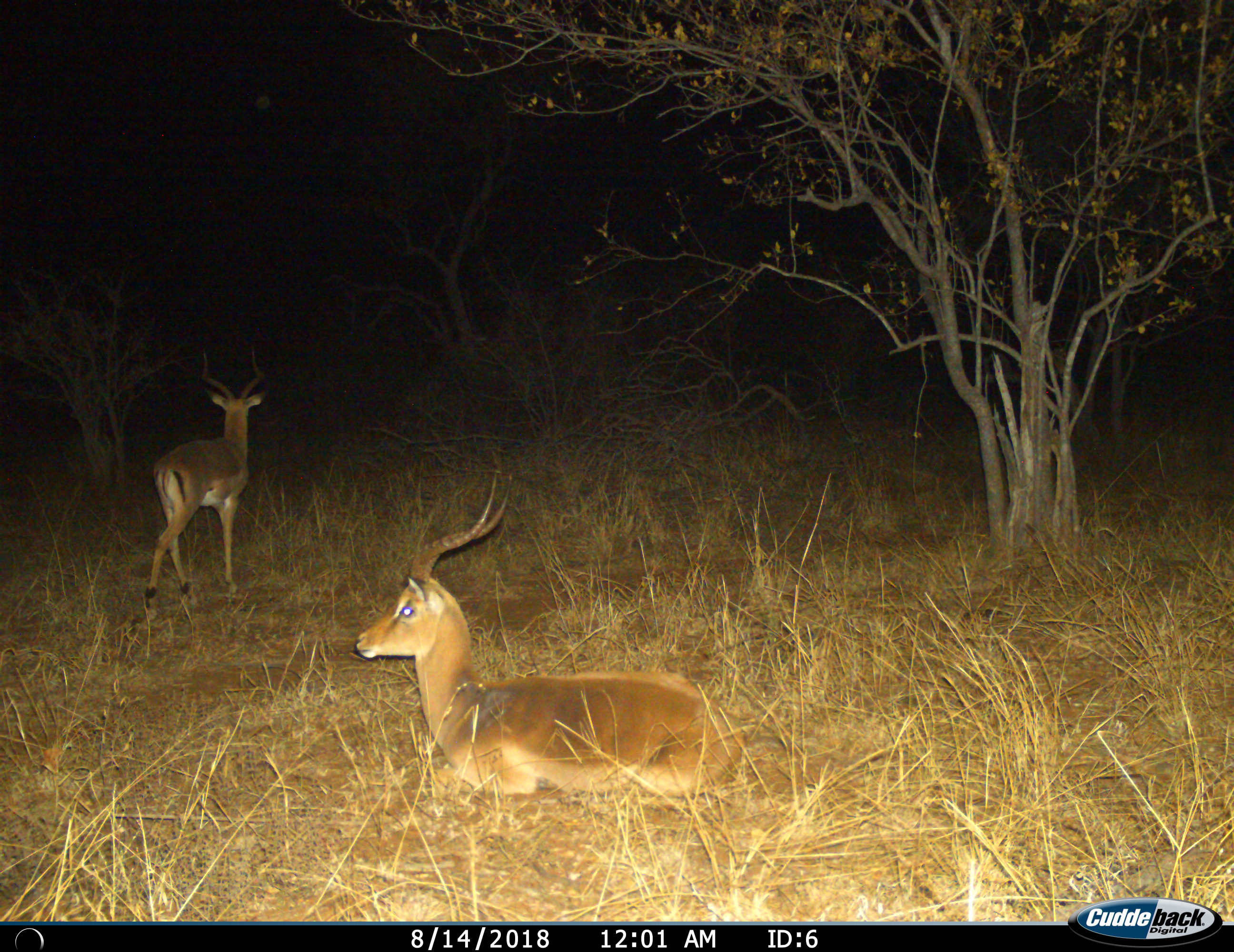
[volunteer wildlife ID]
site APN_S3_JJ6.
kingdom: Animalia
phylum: Chordata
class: Mammalia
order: Artiodactyla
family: Bovidae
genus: Aepyceros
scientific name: Aepyceros melampus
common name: impala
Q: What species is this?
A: Impala (Aepyceros melampus).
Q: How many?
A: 2.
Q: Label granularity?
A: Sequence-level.